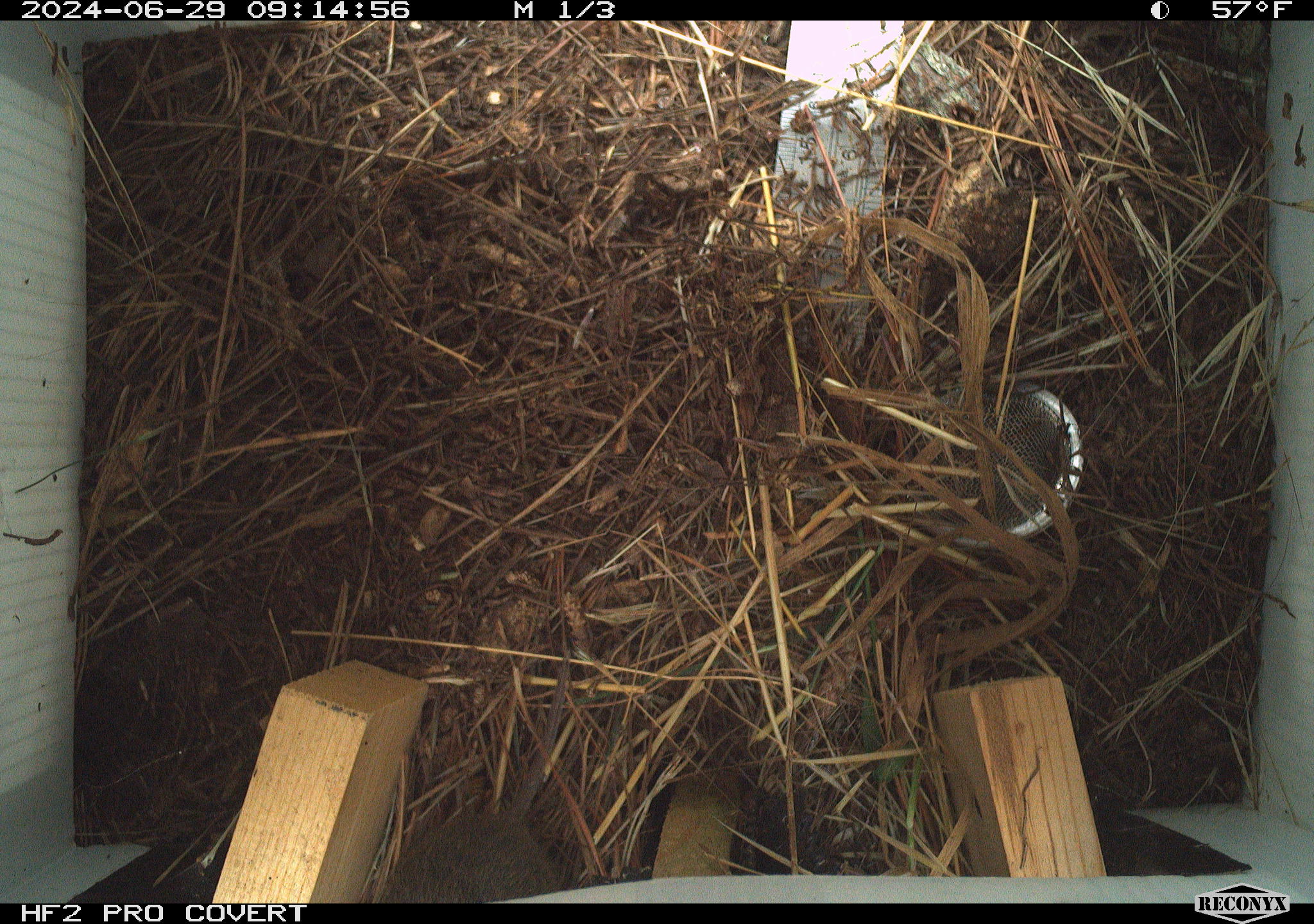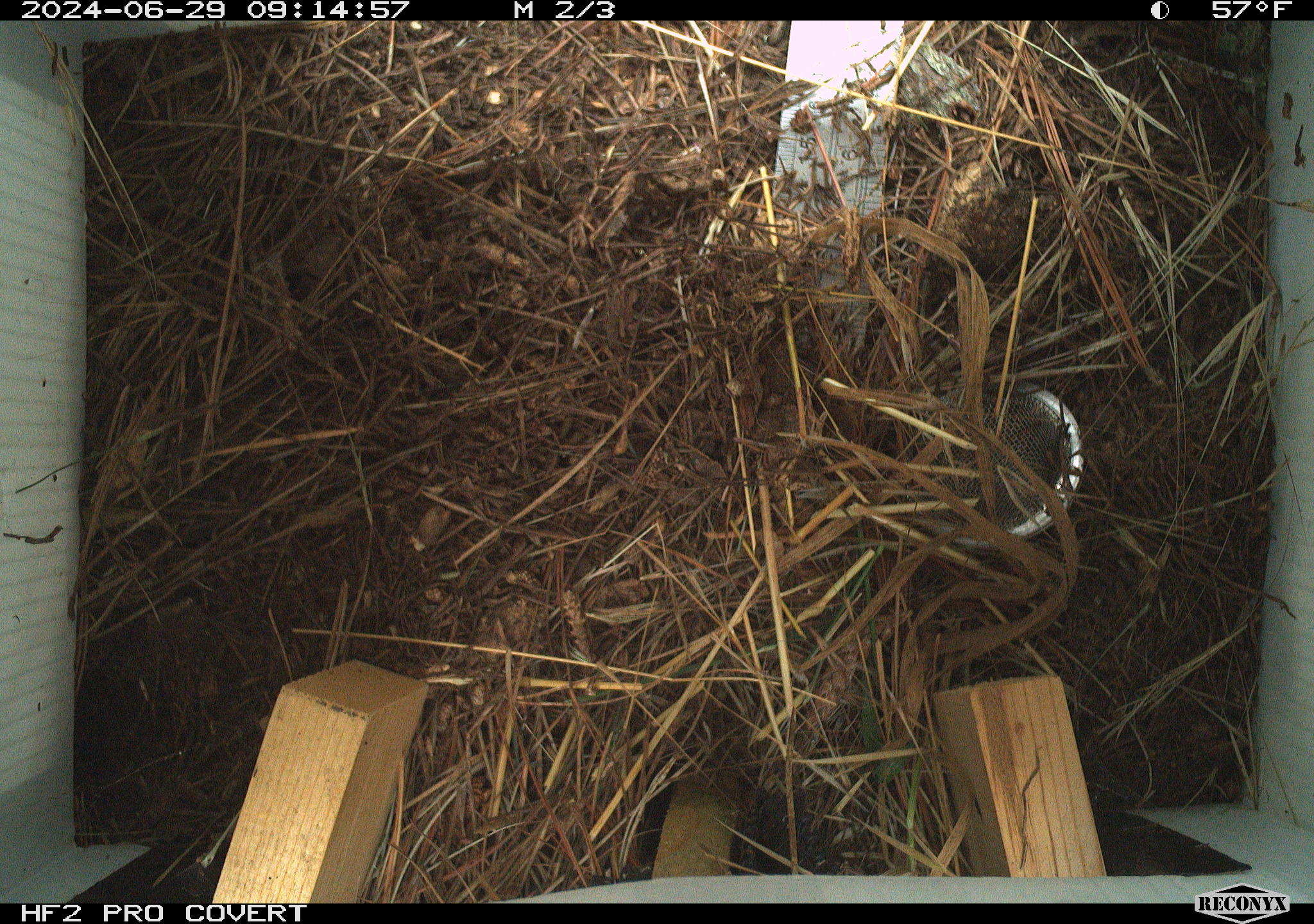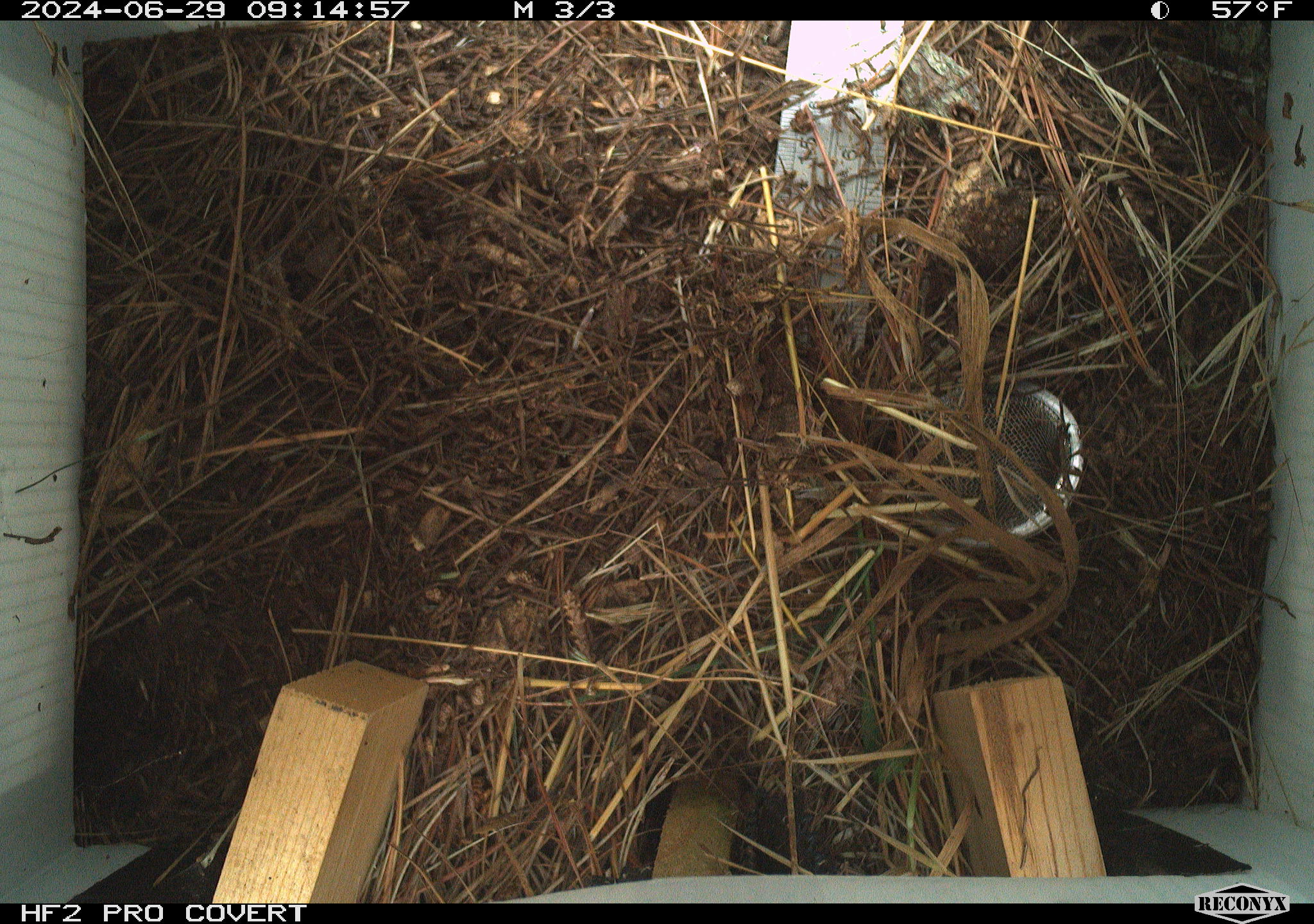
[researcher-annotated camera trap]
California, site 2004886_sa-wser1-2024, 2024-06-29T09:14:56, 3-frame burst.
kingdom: Animalia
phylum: Chordata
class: Mammalia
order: Rodentia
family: Cricetidae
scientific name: Arvicolinae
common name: voles, lemmings, and muskrats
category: arvicolinae subfamily